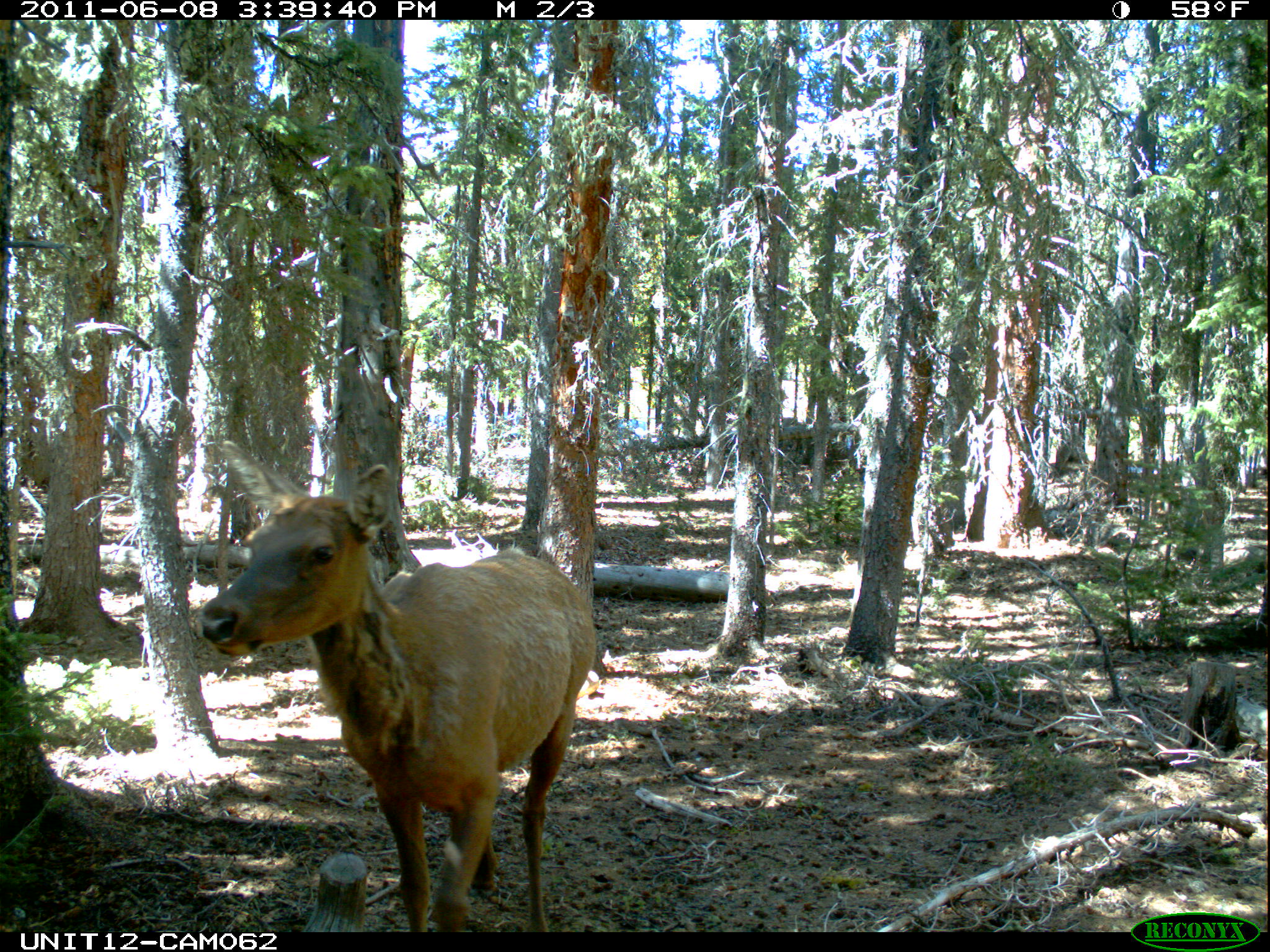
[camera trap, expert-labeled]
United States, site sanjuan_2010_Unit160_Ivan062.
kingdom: Animalia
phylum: Chordata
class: Mammalia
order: Artiodactyla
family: Cervidae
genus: Cervus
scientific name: Cervus elaphus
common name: red deer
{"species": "Cervus elaphus (red deer)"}